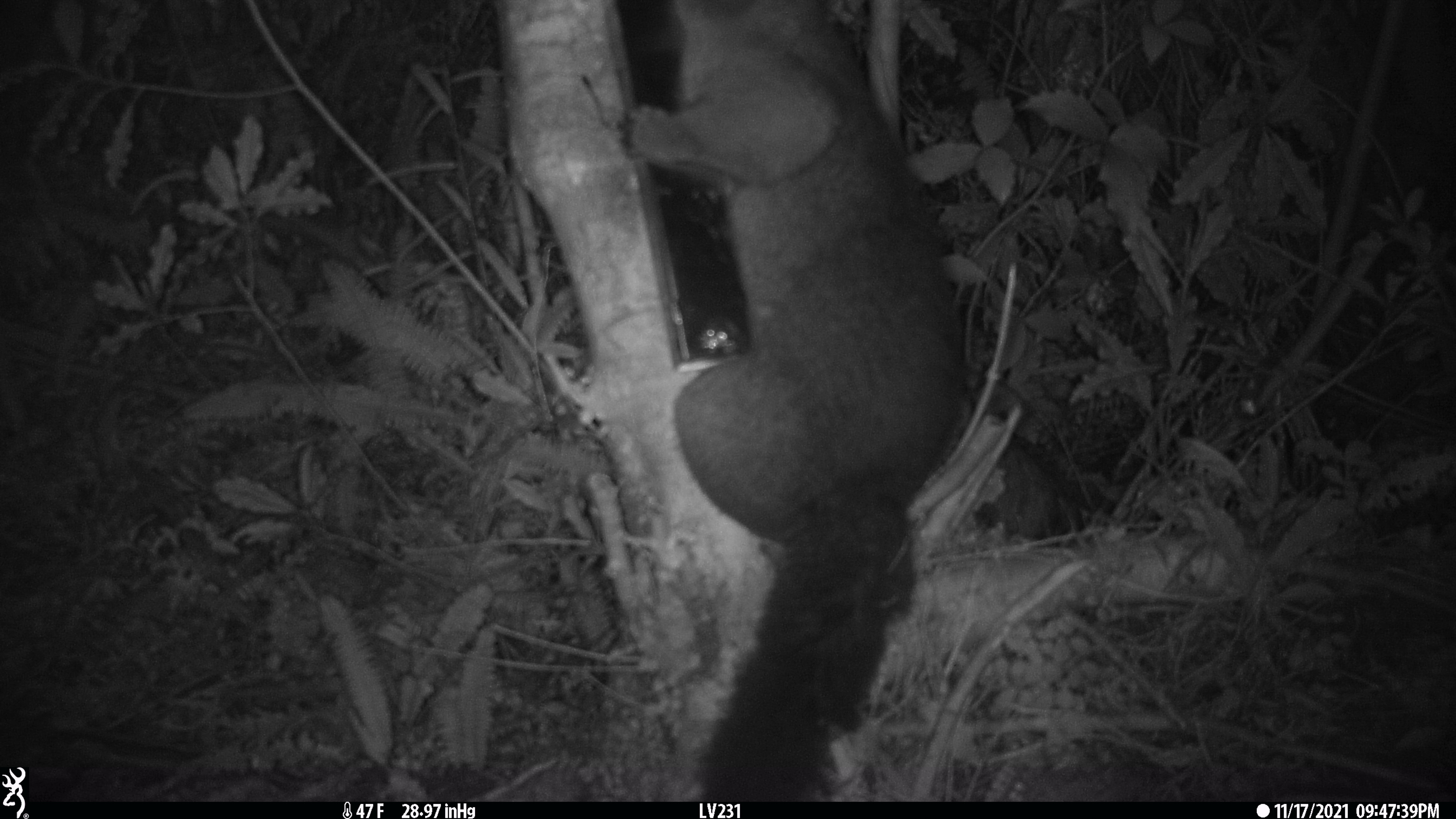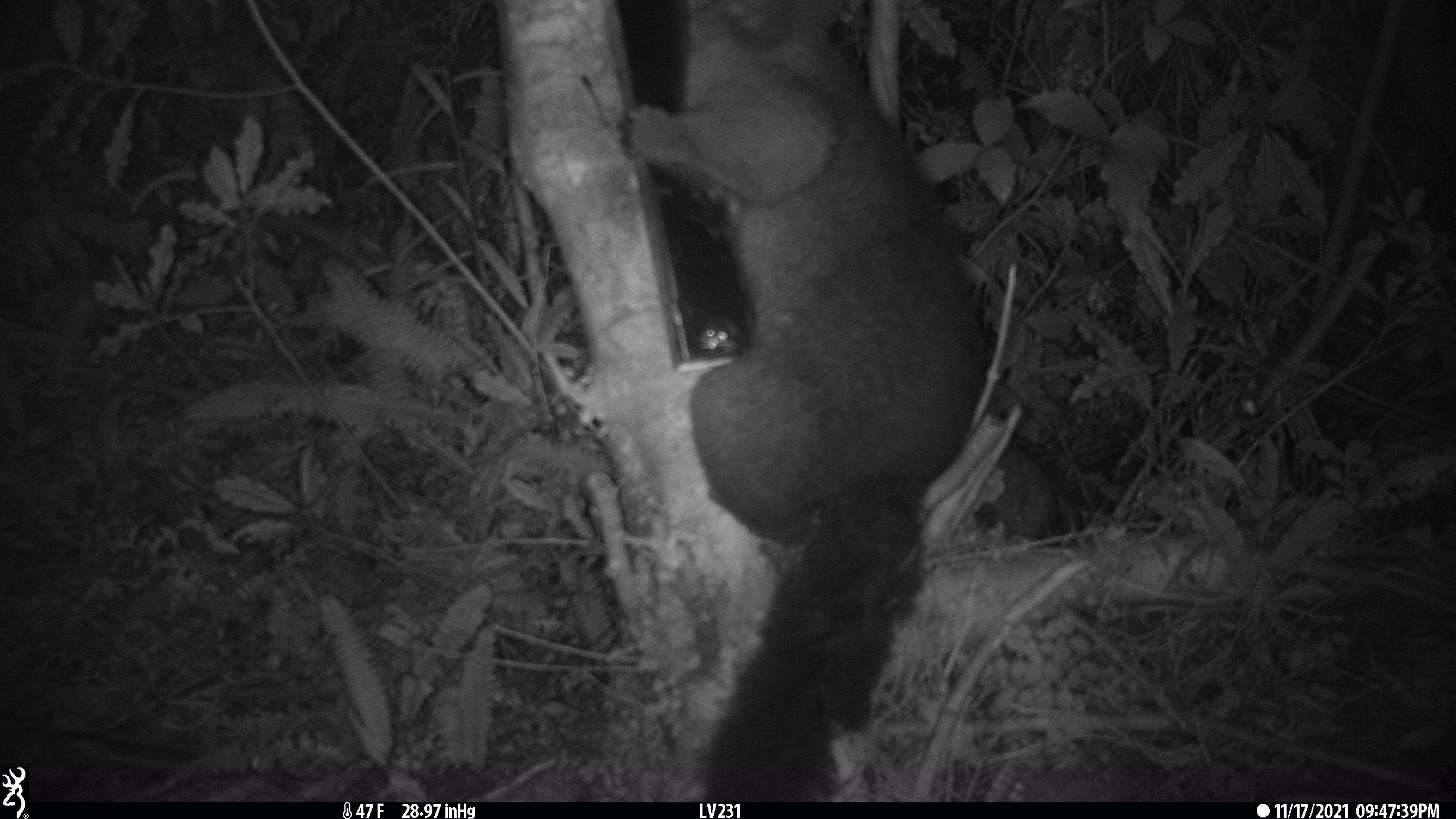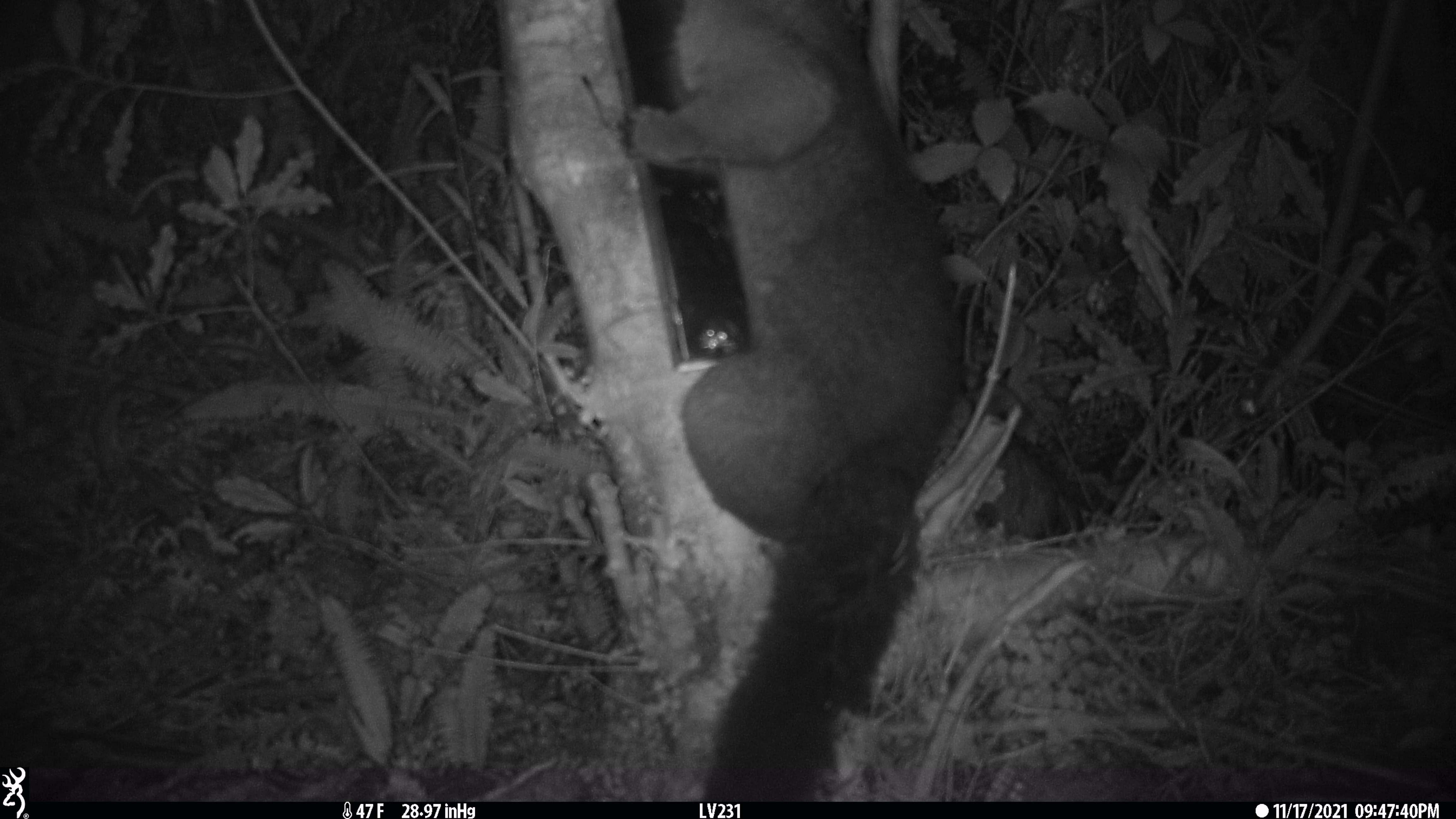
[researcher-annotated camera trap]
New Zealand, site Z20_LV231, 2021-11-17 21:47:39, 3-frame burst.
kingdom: Animalia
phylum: Chordata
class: Mammalia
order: Diprotodontia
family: Phalangeridae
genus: Trichosurus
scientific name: Trichosurus vulpecula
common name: common brushtail possum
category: possum